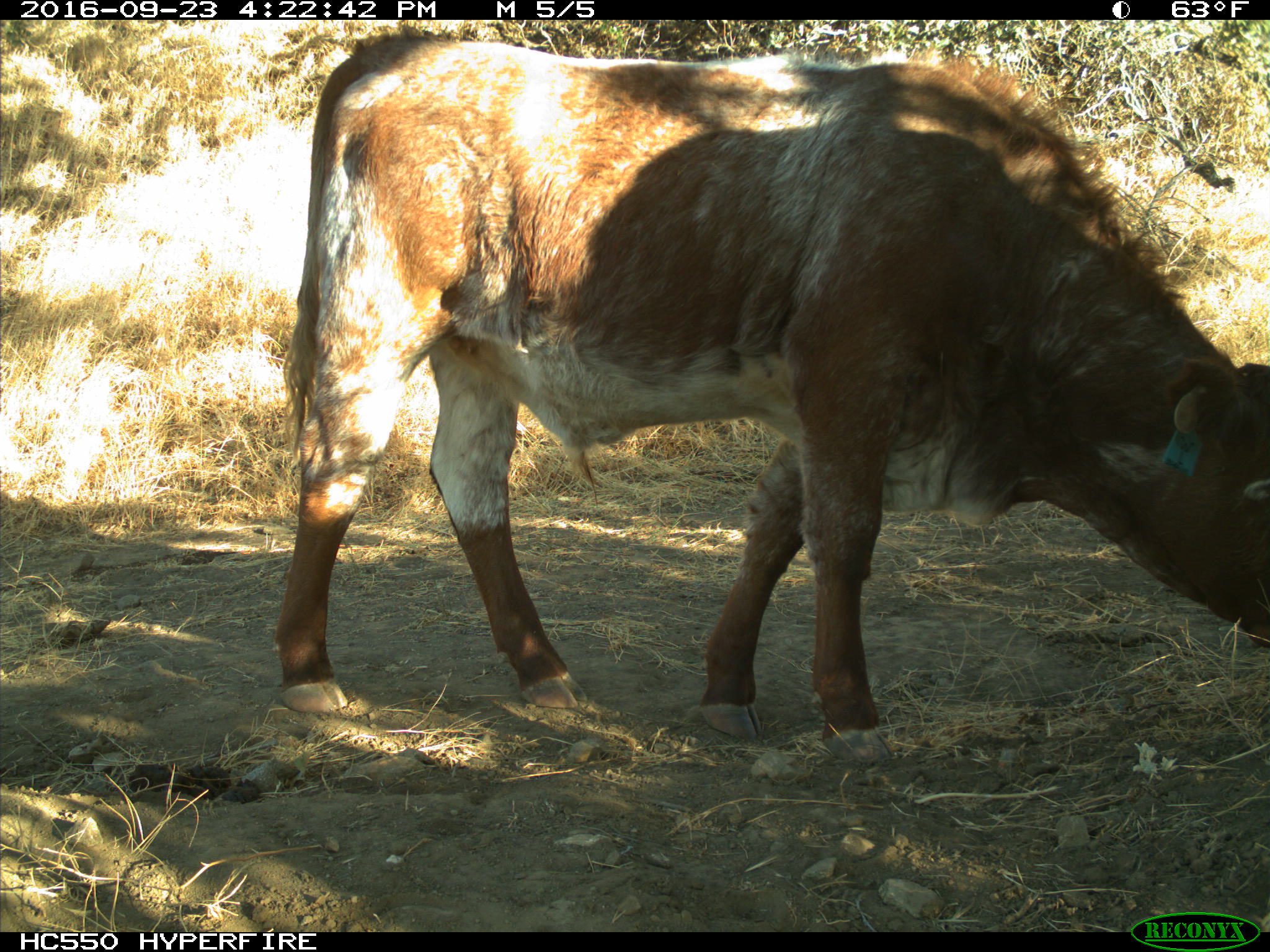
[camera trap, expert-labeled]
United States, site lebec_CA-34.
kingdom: Animalia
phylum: Chordata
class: Mammalia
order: Artiodactyla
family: Bovidae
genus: Bos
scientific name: Bos taurus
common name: domestic cow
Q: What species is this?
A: Bos taurus (domestic cow).